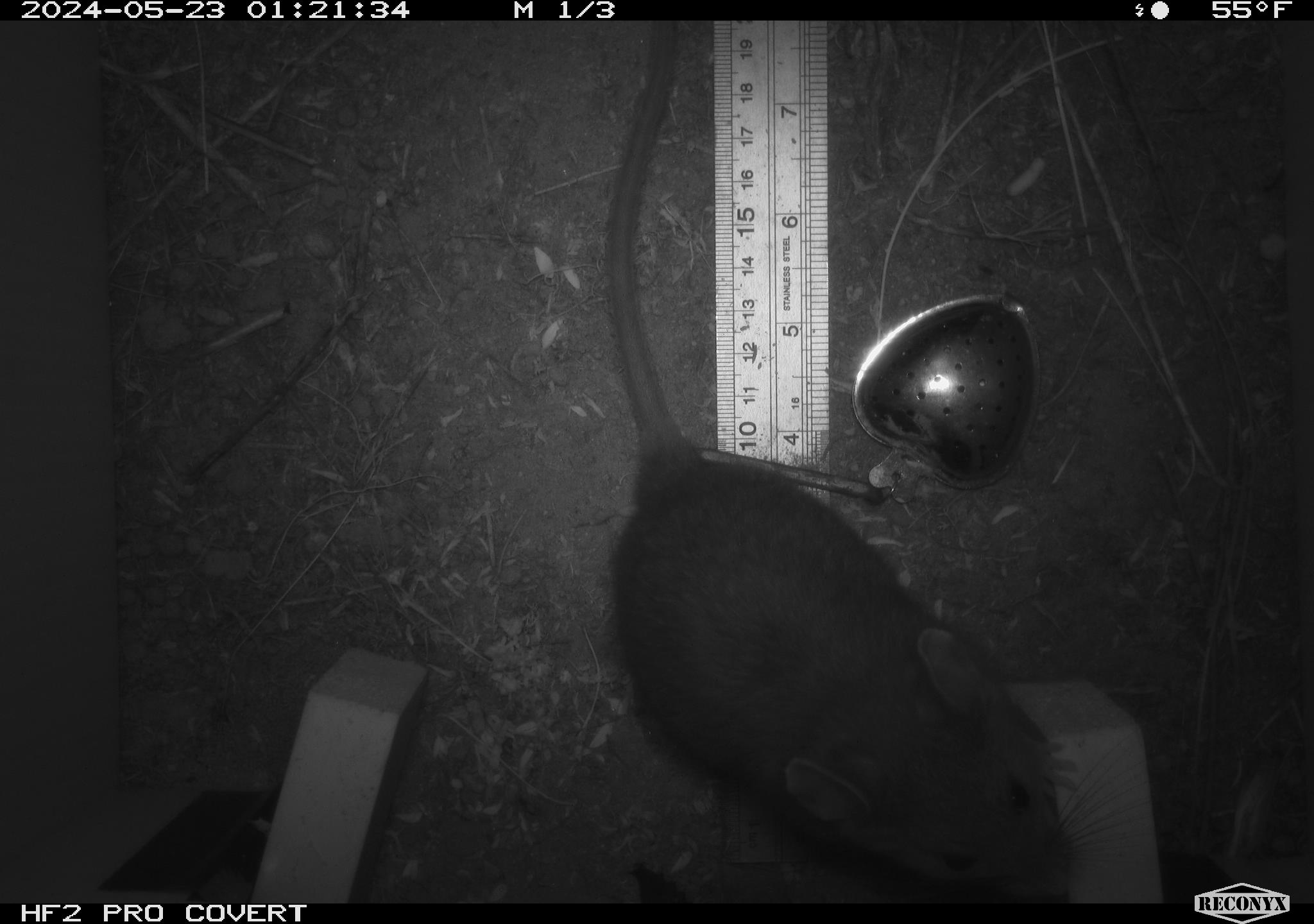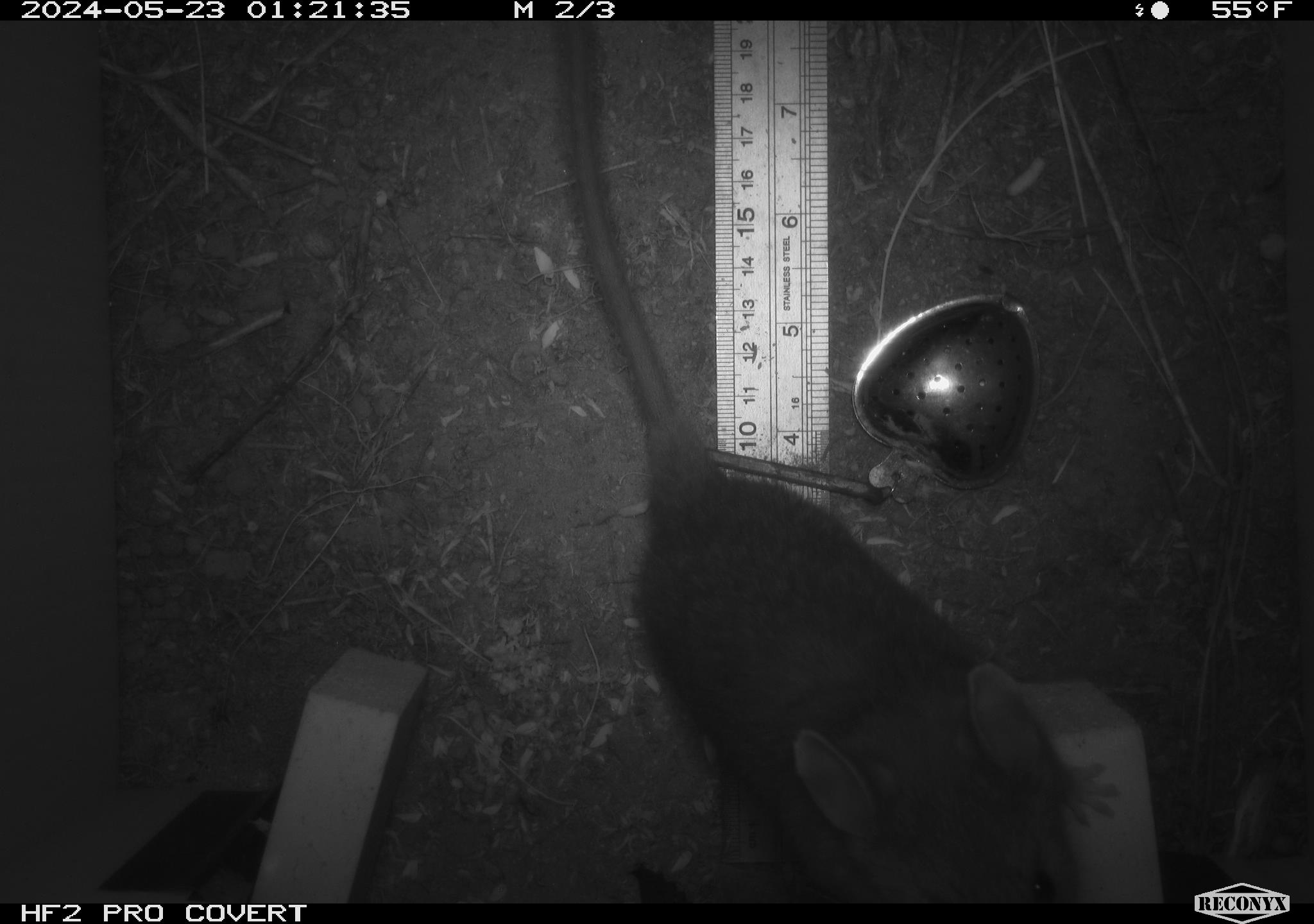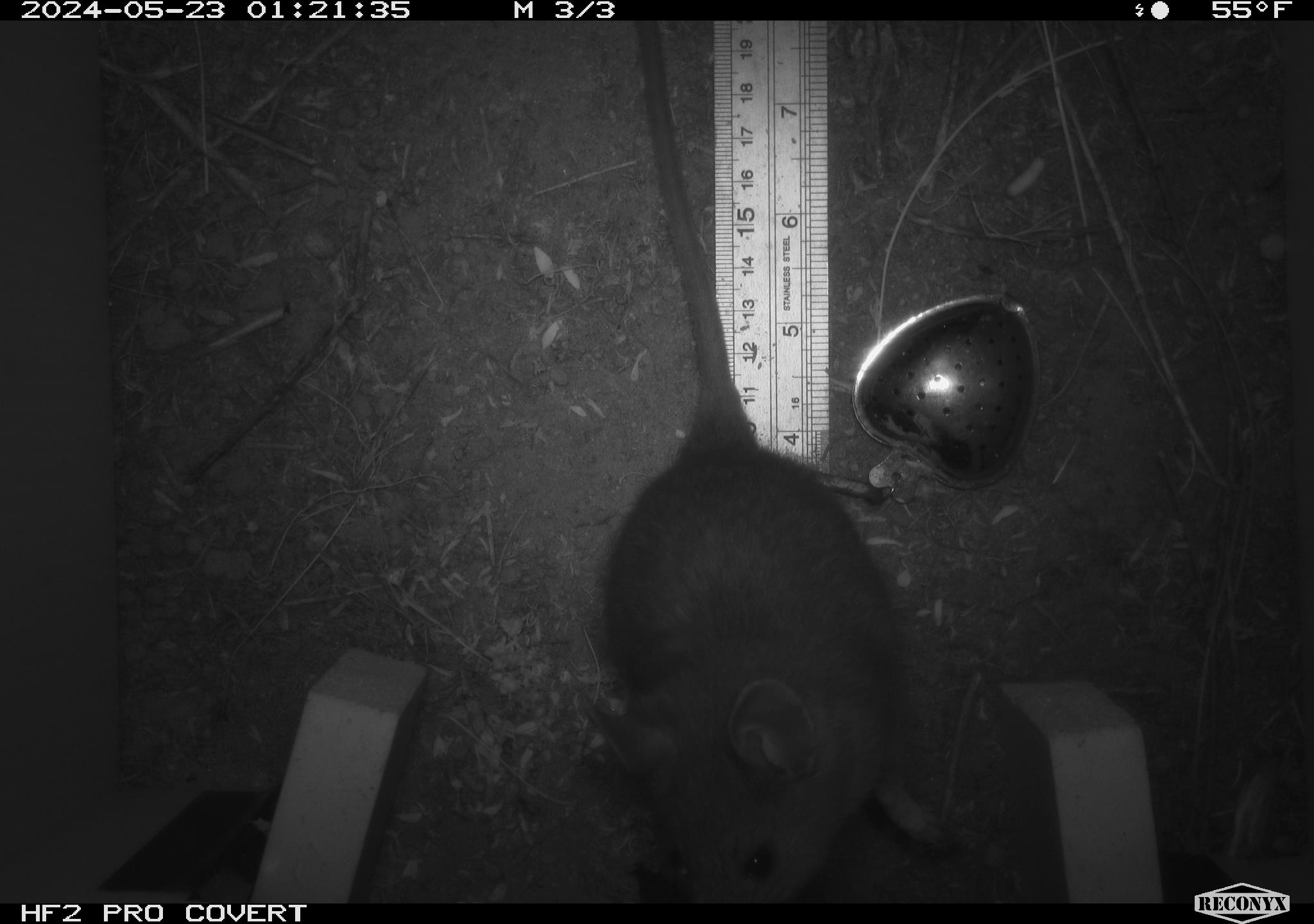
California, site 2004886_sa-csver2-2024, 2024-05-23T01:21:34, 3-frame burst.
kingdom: Animalia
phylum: Chordata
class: Mammalia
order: Rodentia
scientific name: Rodentia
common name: rodent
Rodent (Rodentia).